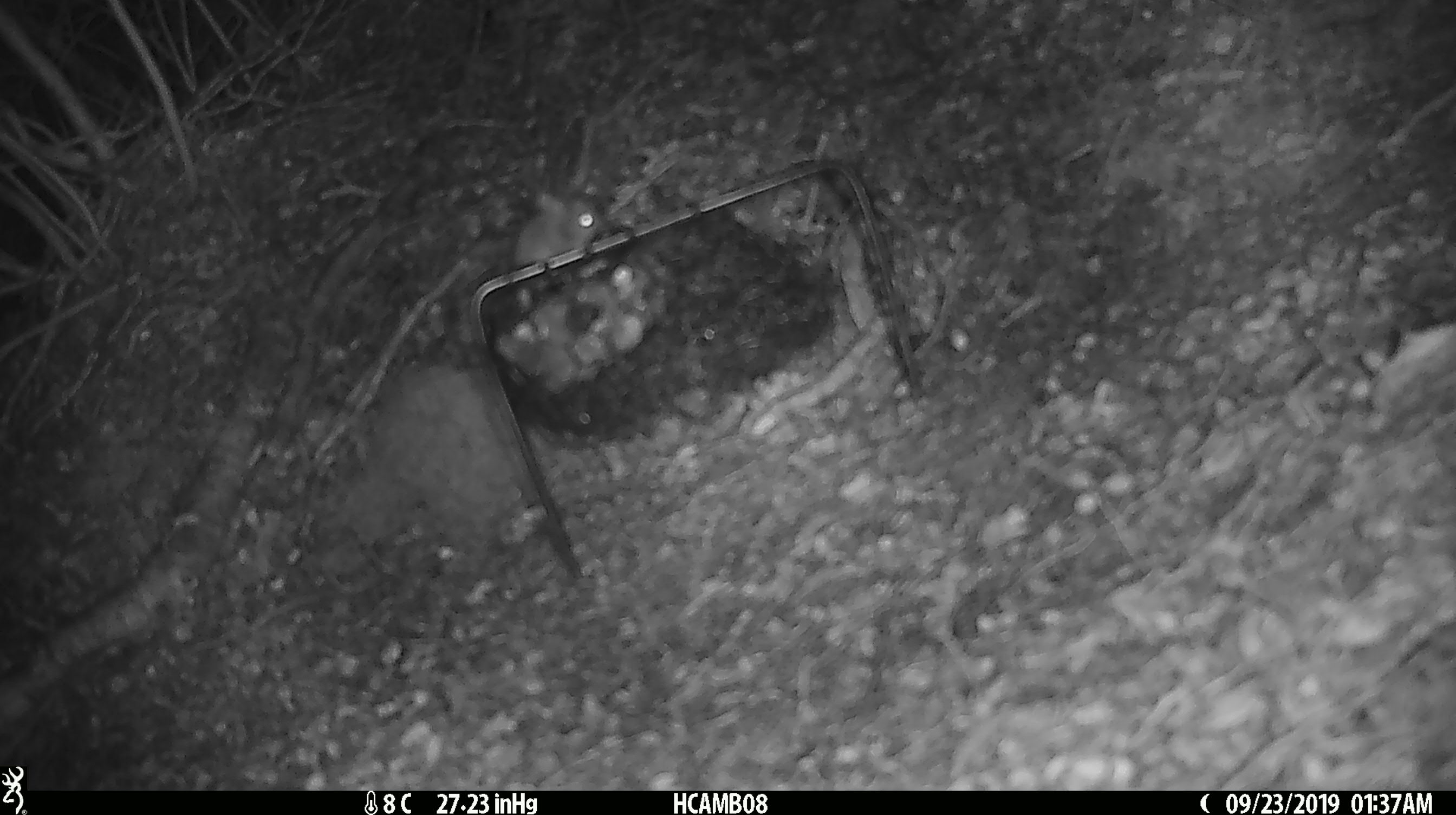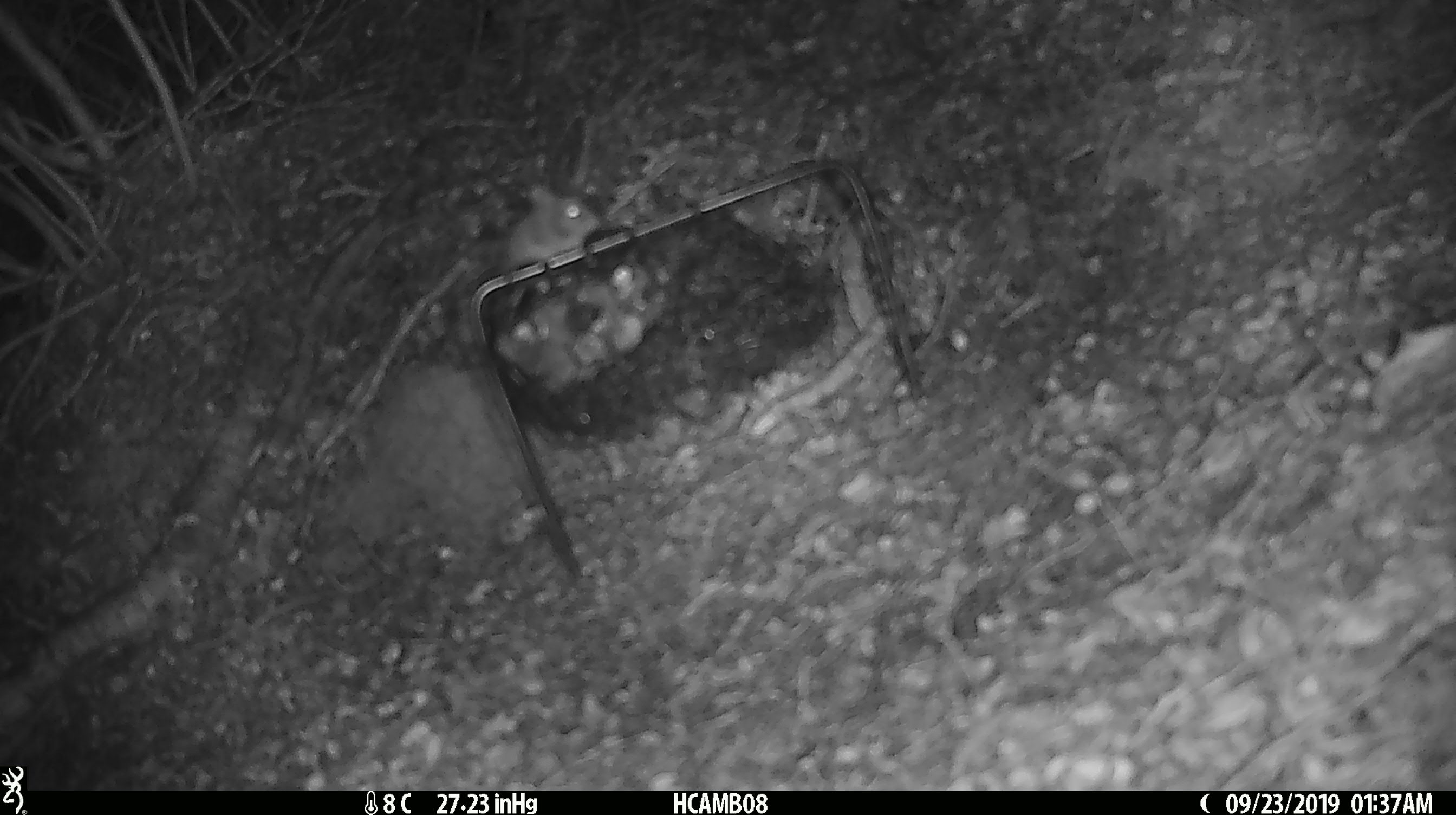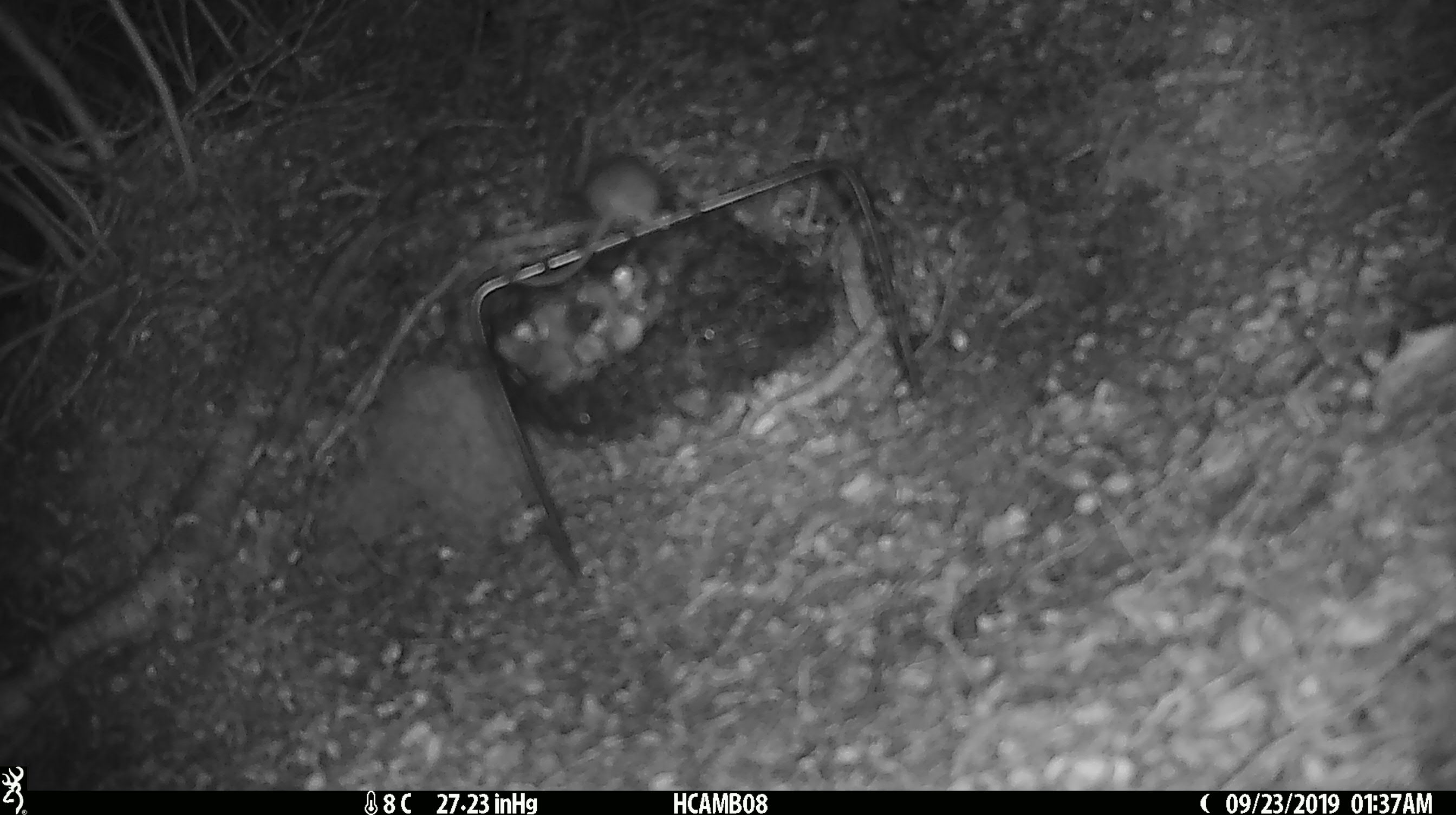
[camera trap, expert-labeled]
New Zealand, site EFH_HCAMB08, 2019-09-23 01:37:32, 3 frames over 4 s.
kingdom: Animalia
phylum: Chordata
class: Mammalia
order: Rodentia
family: Muridae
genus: Mus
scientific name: Mus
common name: mouse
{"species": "mouse (Mus)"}